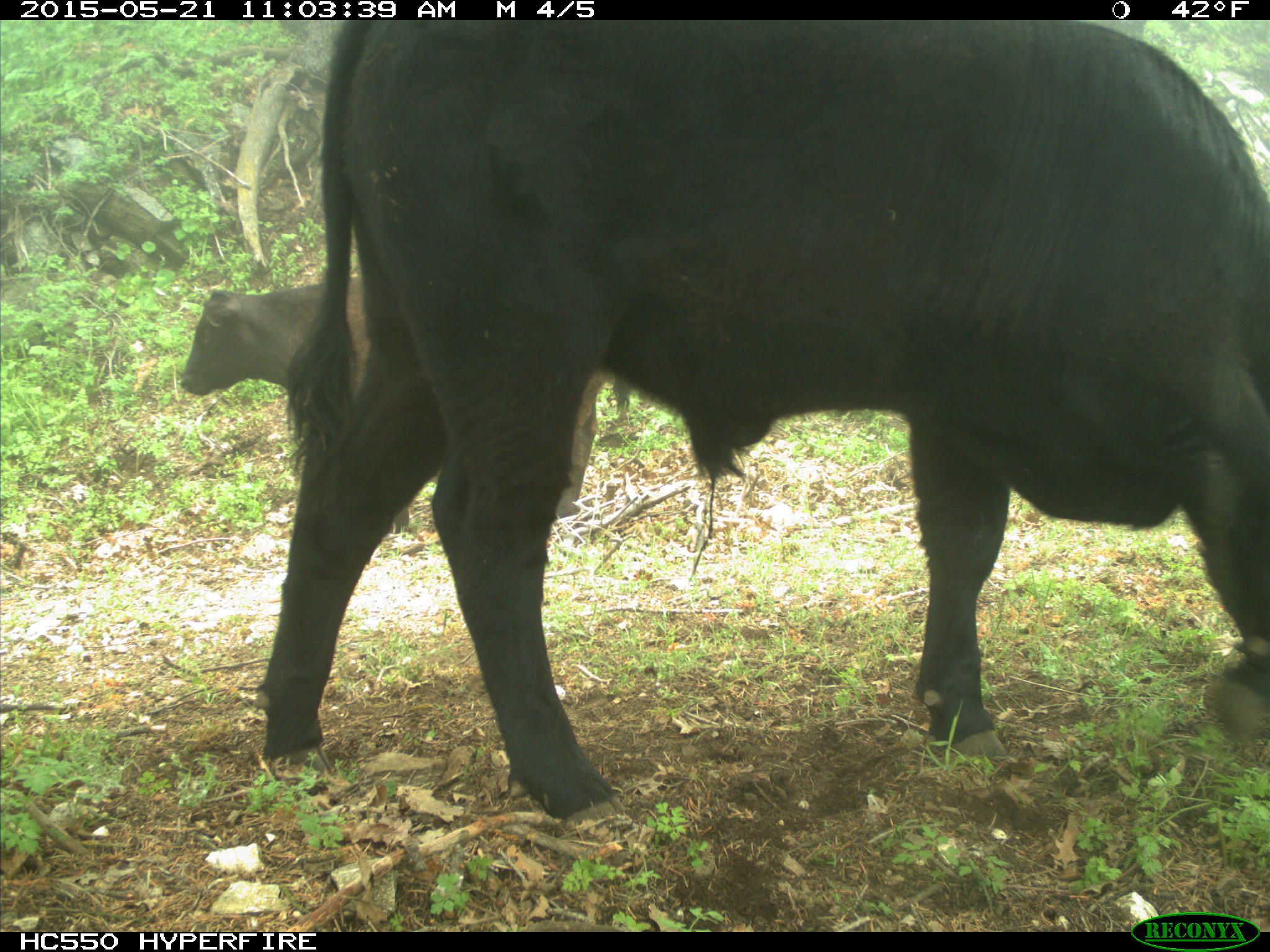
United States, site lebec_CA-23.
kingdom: Animalia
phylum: Chordata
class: Mammalia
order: Artiodactyla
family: Bovidae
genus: Bos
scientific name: Bos taurus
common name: domestic cow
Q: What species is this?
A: Bos taurus (domestic cow).